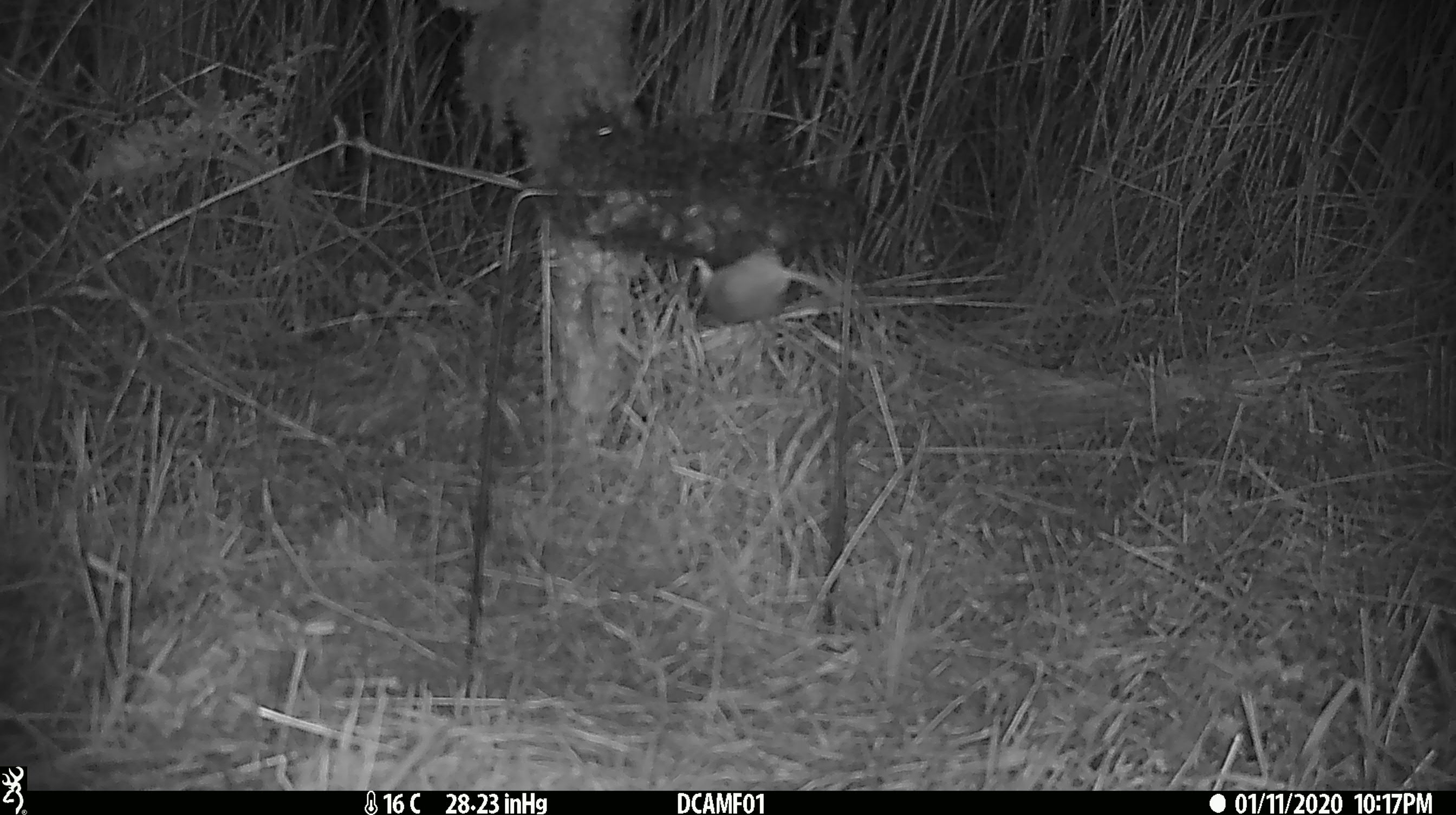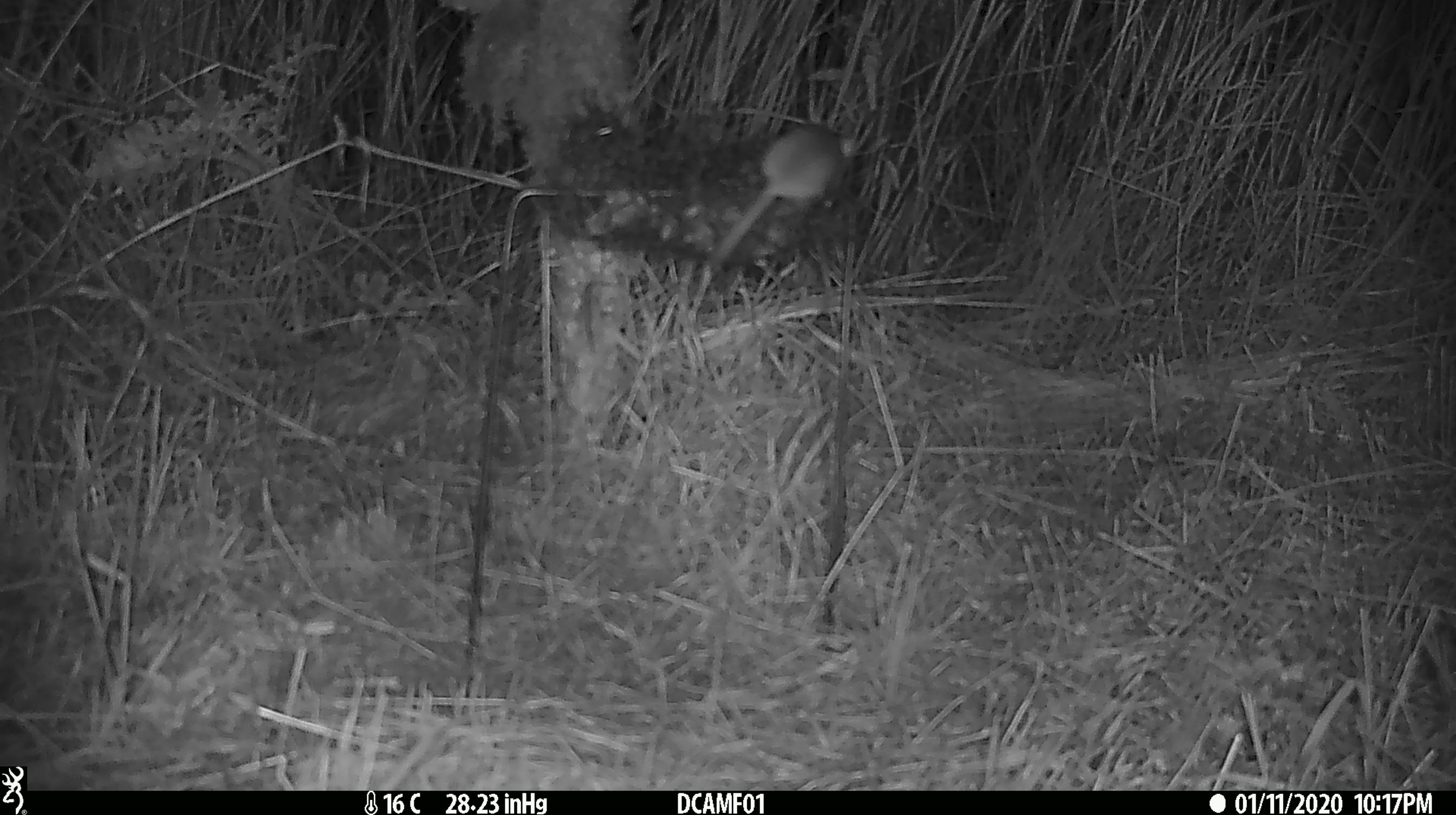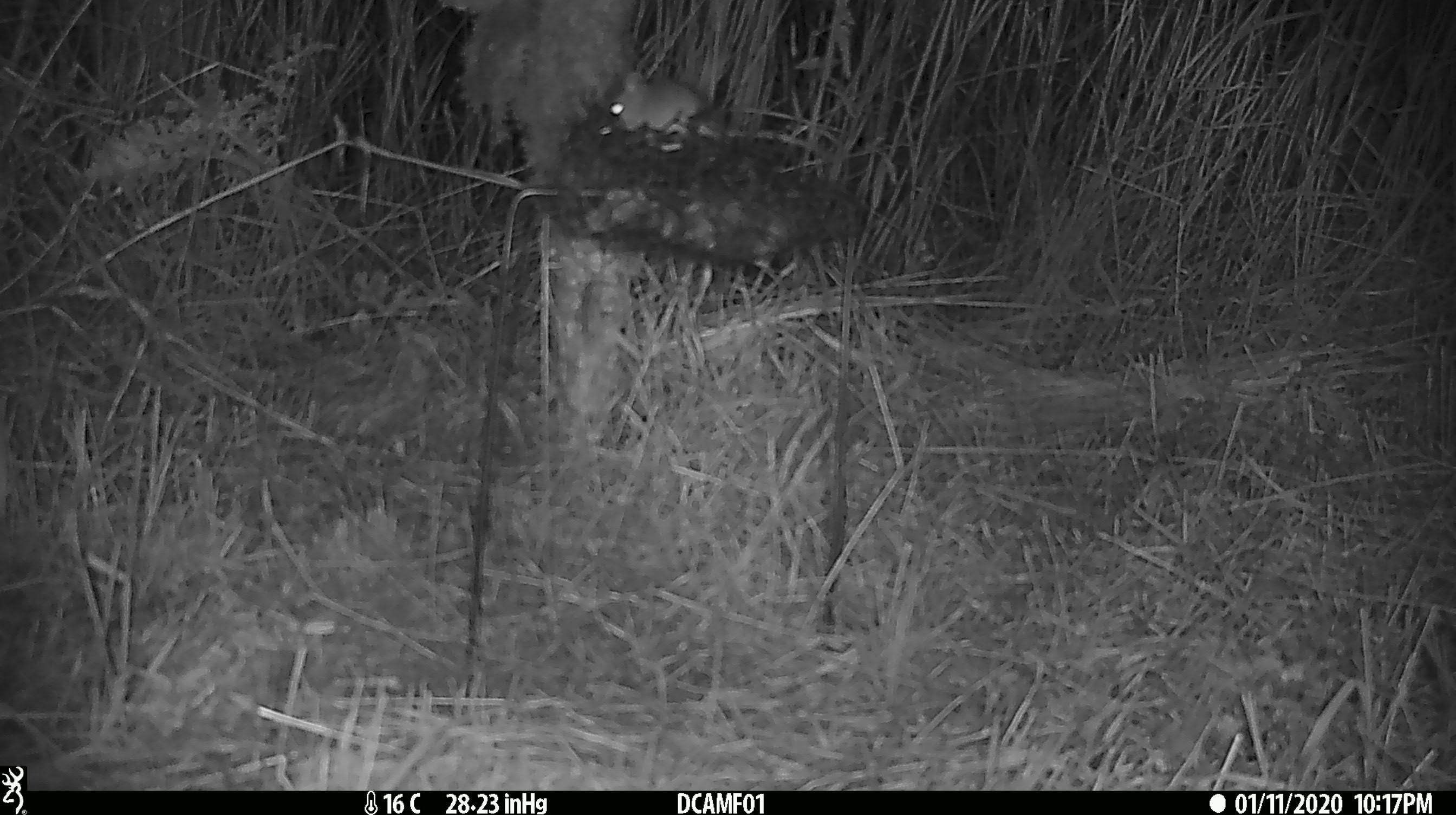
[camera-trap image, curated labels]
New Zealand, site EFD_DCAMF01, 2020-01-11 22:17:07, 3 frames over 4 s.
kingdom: Animalia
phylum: Chordata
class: Mammalia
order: Rodentia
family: Muridae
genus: Mus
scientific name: Mus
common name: mouse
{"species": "mouse (Mus)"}